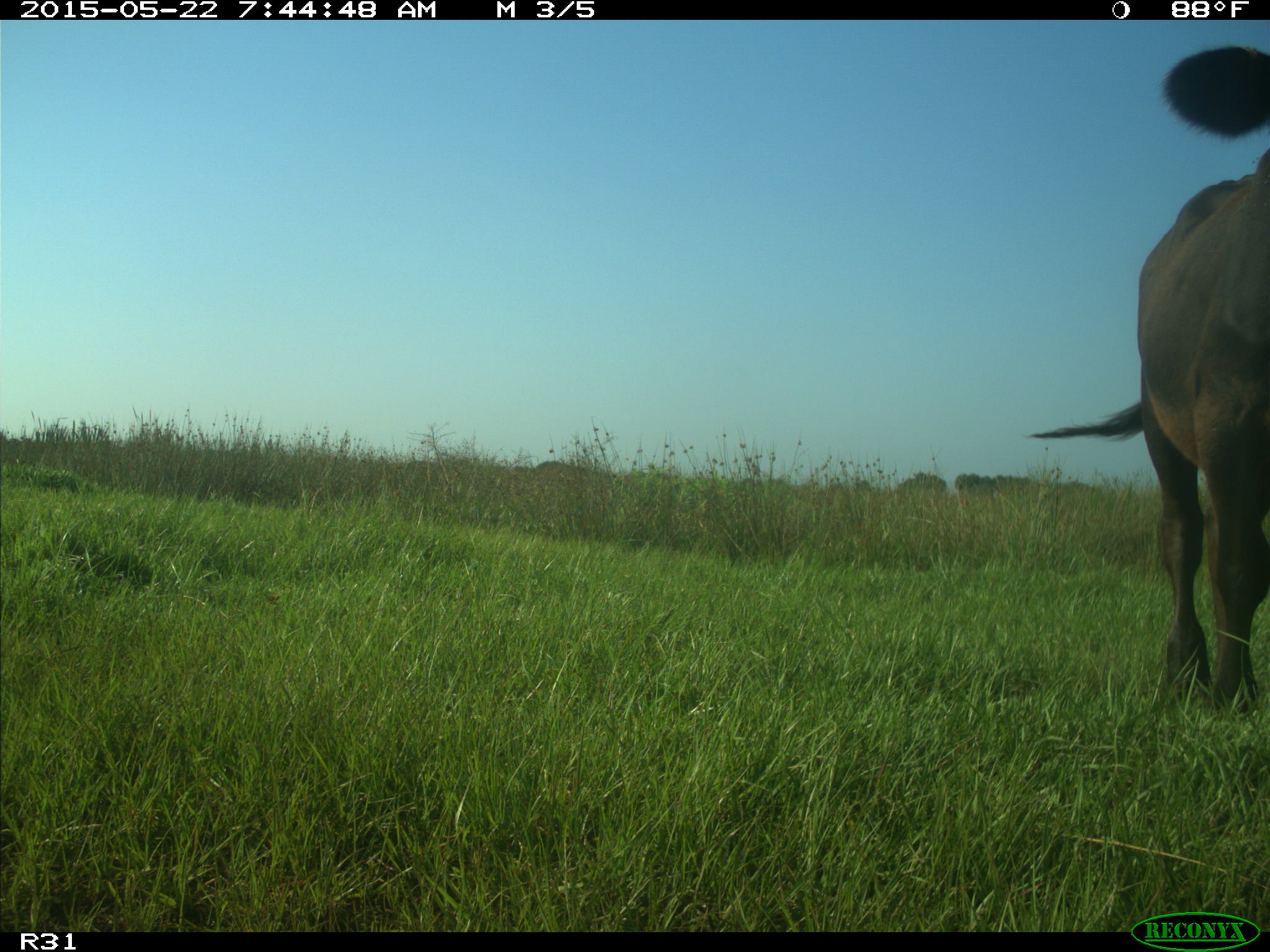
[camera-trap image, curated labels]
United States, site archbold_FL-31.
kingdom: Animalia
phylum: Chordata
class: Mammalia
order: Artiodactyla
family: Bovidae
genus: Bos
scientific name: Bos taurus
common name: domestic cow